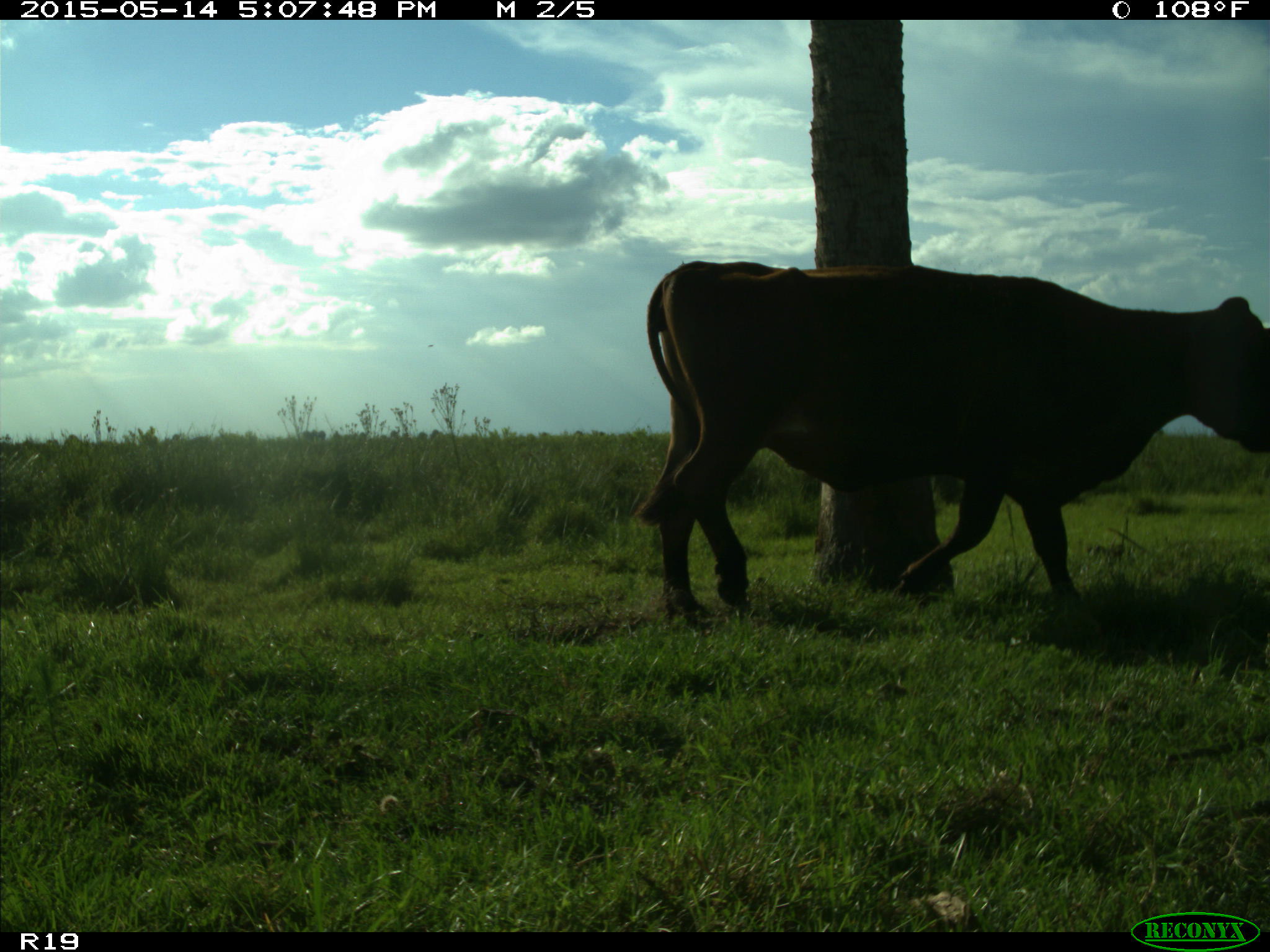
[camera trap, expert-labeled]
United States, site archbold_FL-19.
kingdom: Animalia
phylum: Chordata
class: Mammalia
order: Artiodactyla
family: Bovidae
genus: Bos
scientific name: Bos taurus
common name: domestic cow